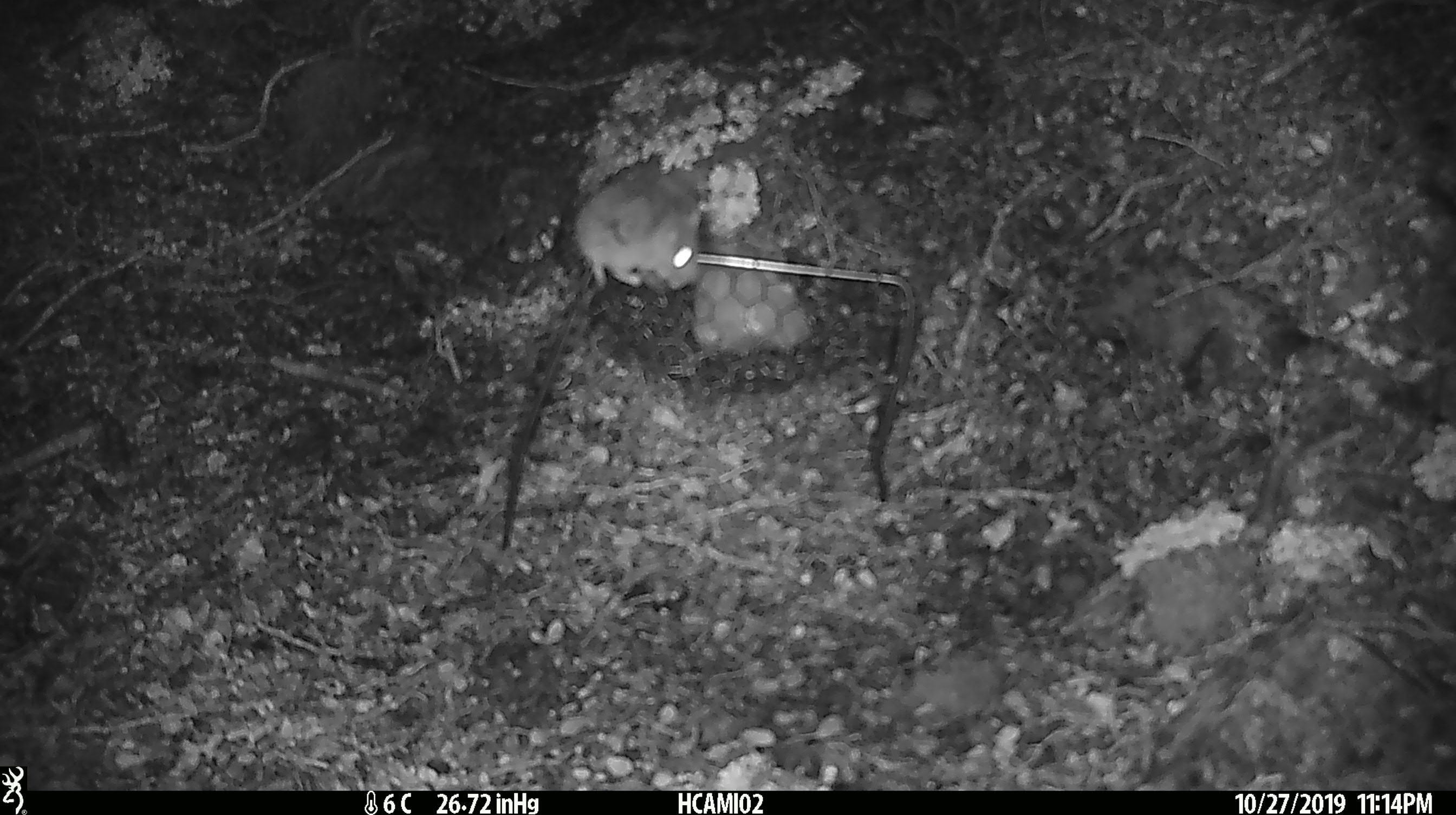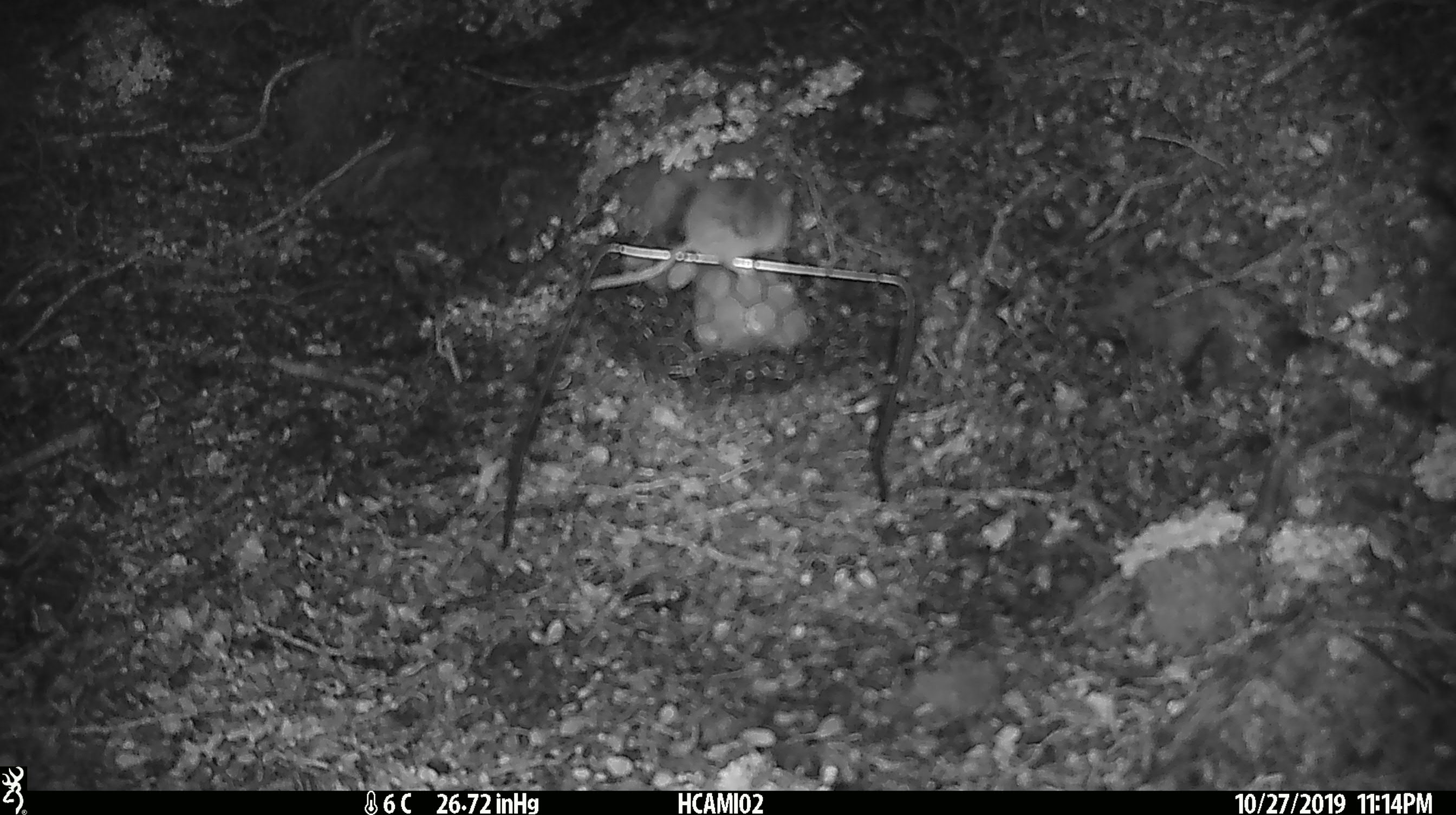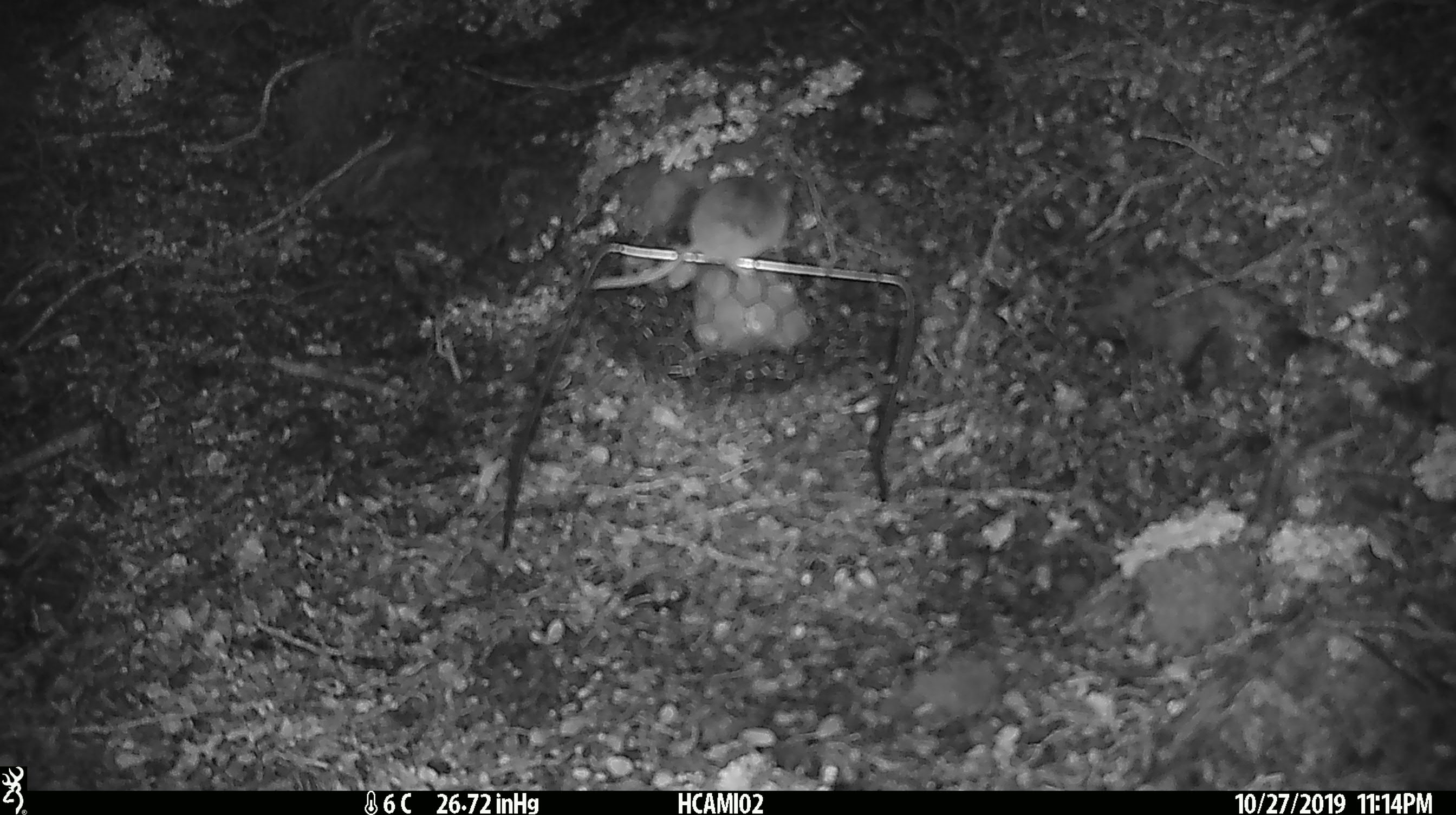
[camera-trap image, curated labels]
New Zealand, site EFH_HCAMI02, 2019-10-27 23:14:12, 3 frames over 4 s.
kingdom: Animalia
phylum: Chordata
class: Mammalia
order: Rodentia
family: Muridae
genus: Mus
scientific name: Mus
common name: mouse